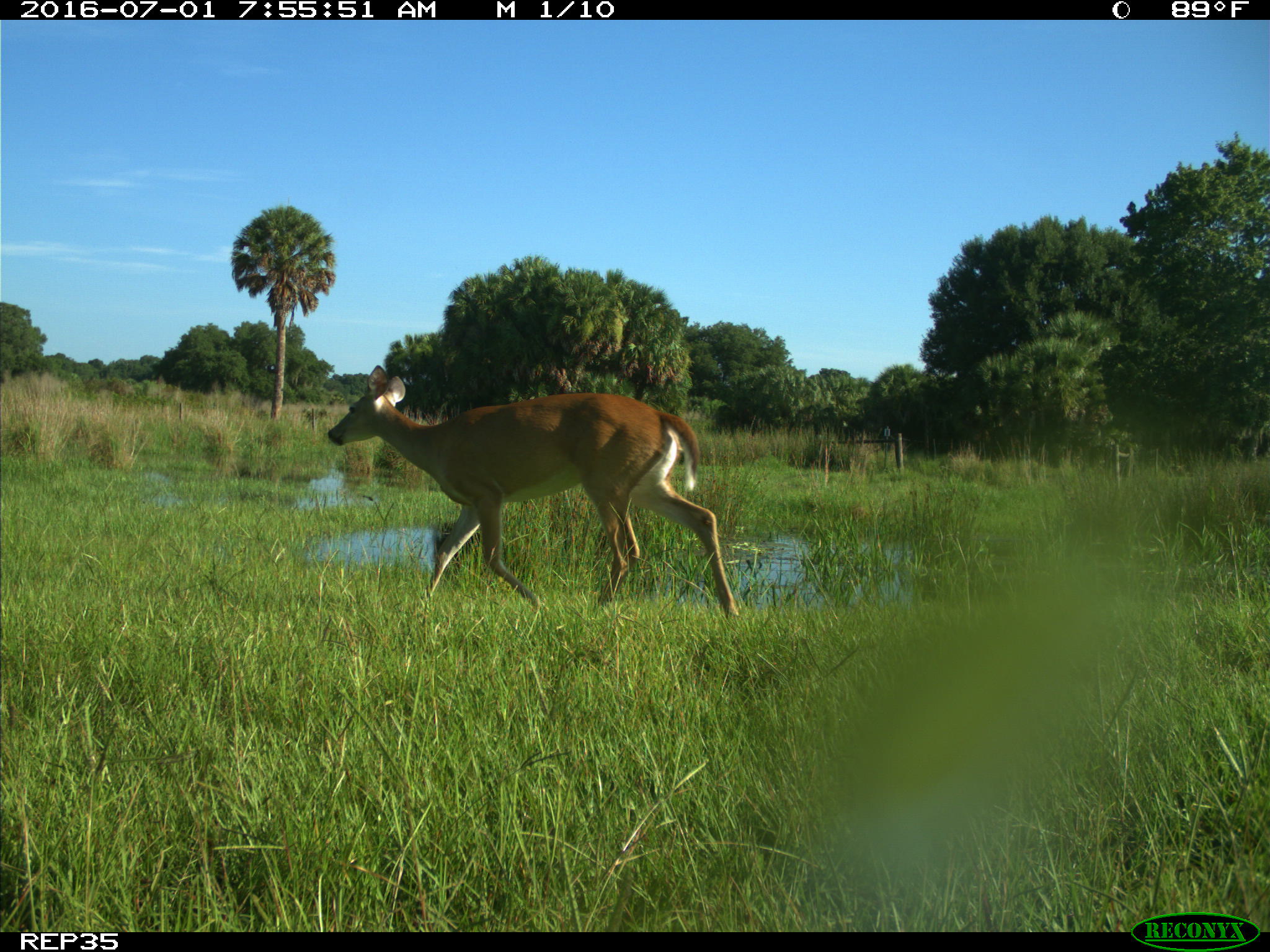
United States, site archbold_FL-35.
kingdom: Animalia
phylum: Chordata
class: Mammalia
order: Artiodactyla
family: Cervidae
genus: Odocoileus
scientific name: Odocoileus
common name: deer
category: unidentified deer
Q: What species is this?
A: Unidentified deer (deer) (Odocoileus).